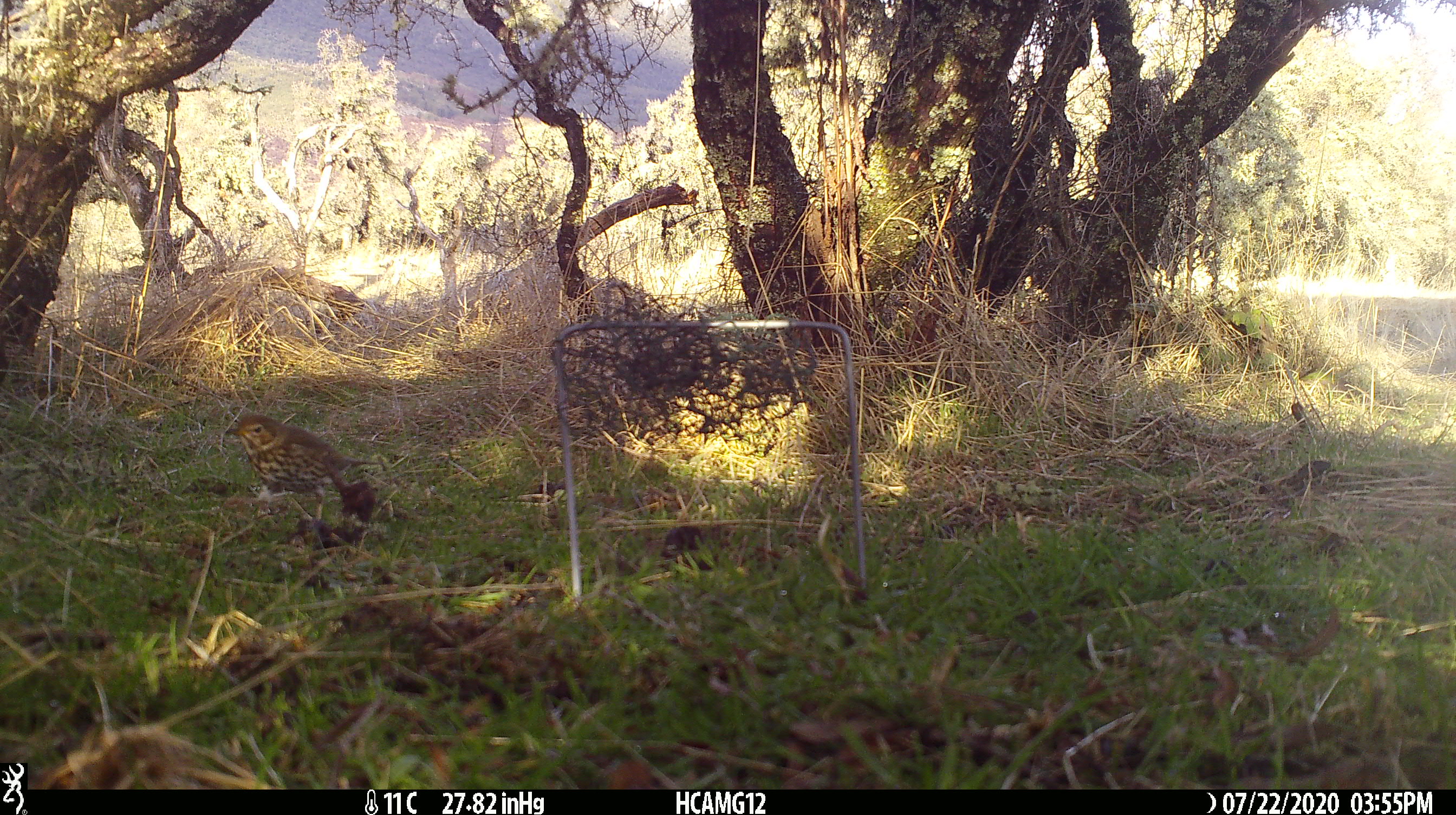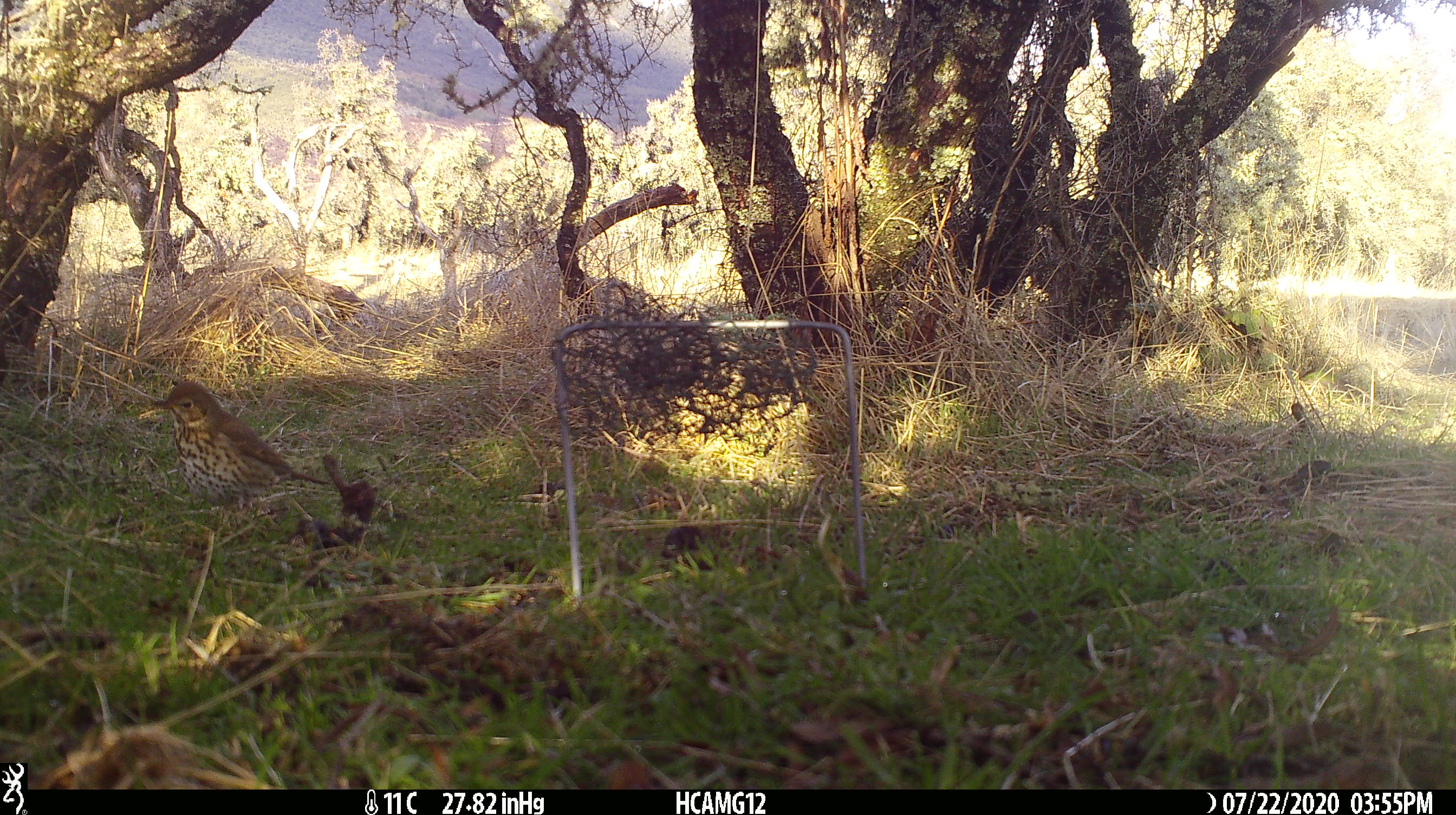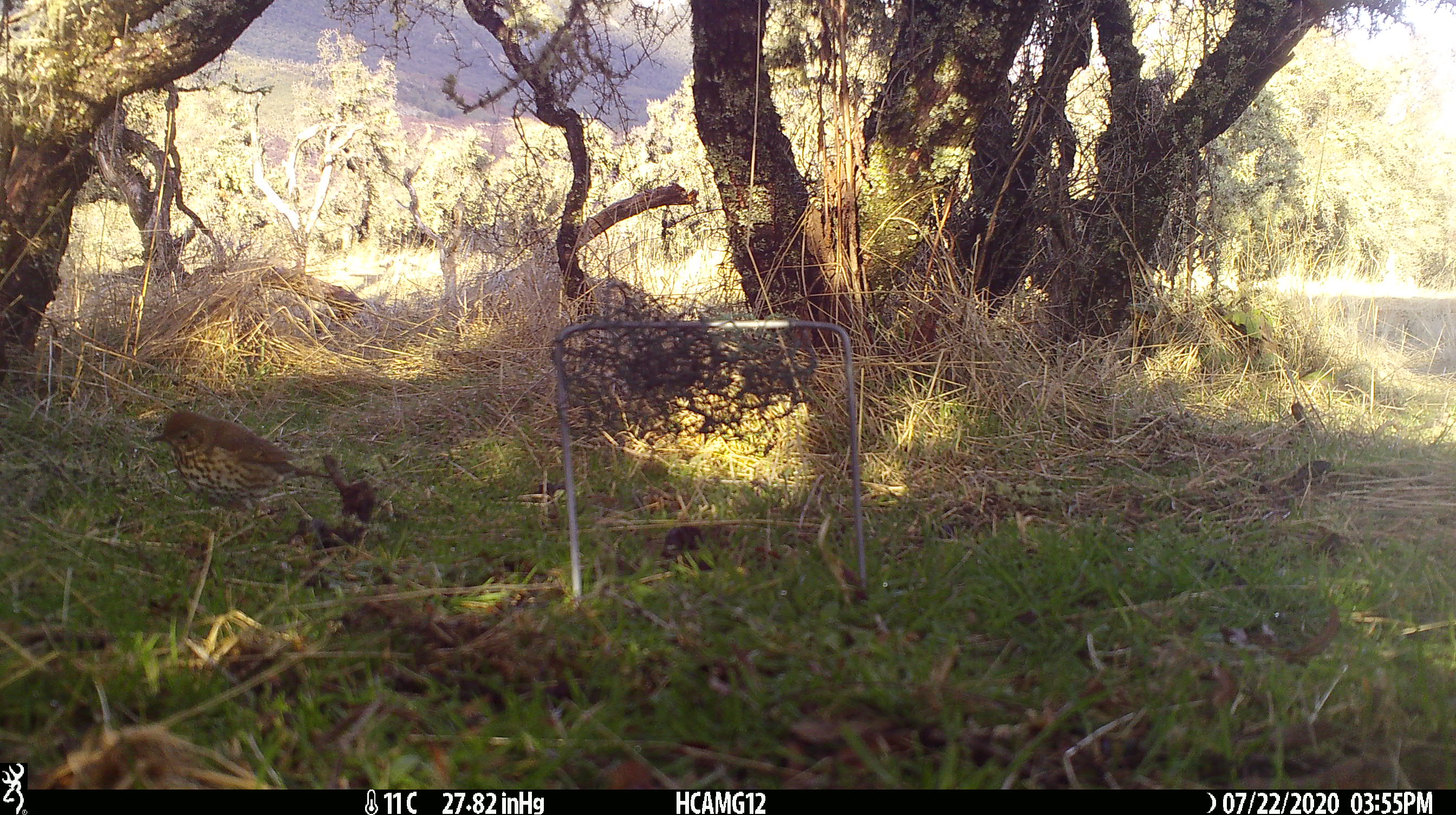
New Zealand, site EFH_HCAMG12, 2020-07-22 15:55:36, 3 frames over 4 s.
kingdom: Animalia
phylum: Chordata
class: Aves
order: Passeriformes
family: Turdidae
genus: Turdus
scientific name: Turdus philomelos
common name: song thrush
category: thrush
Thrush (song thrush) (Turdus philomelos).